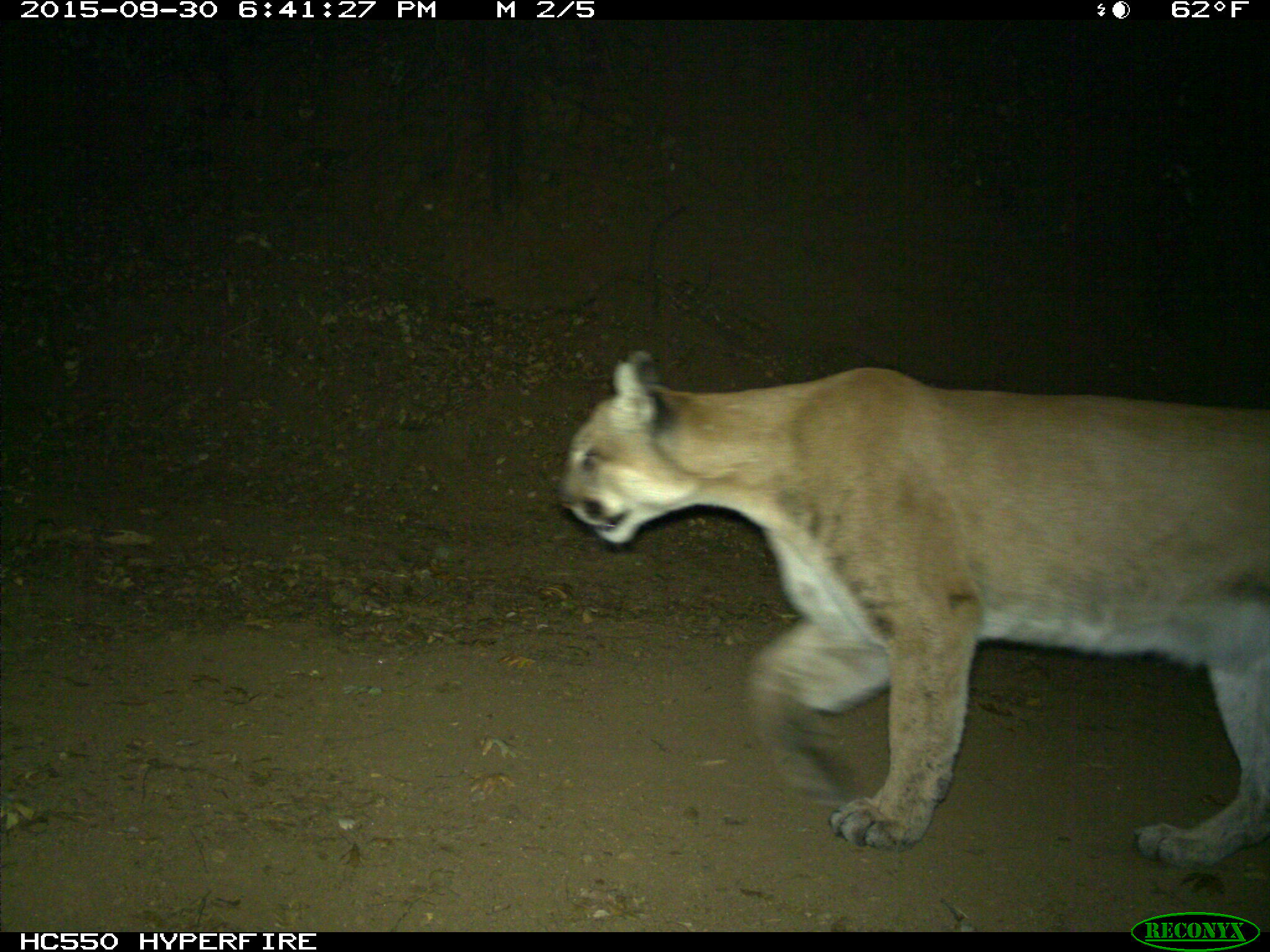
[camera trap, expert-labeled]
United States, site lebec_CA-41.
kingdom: Animalia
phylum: Chordata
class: Mammalia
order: Carnivora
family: Felidae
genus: Puma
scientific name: Puma concolor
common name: mountain lion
Puma concolor (mountain lion).